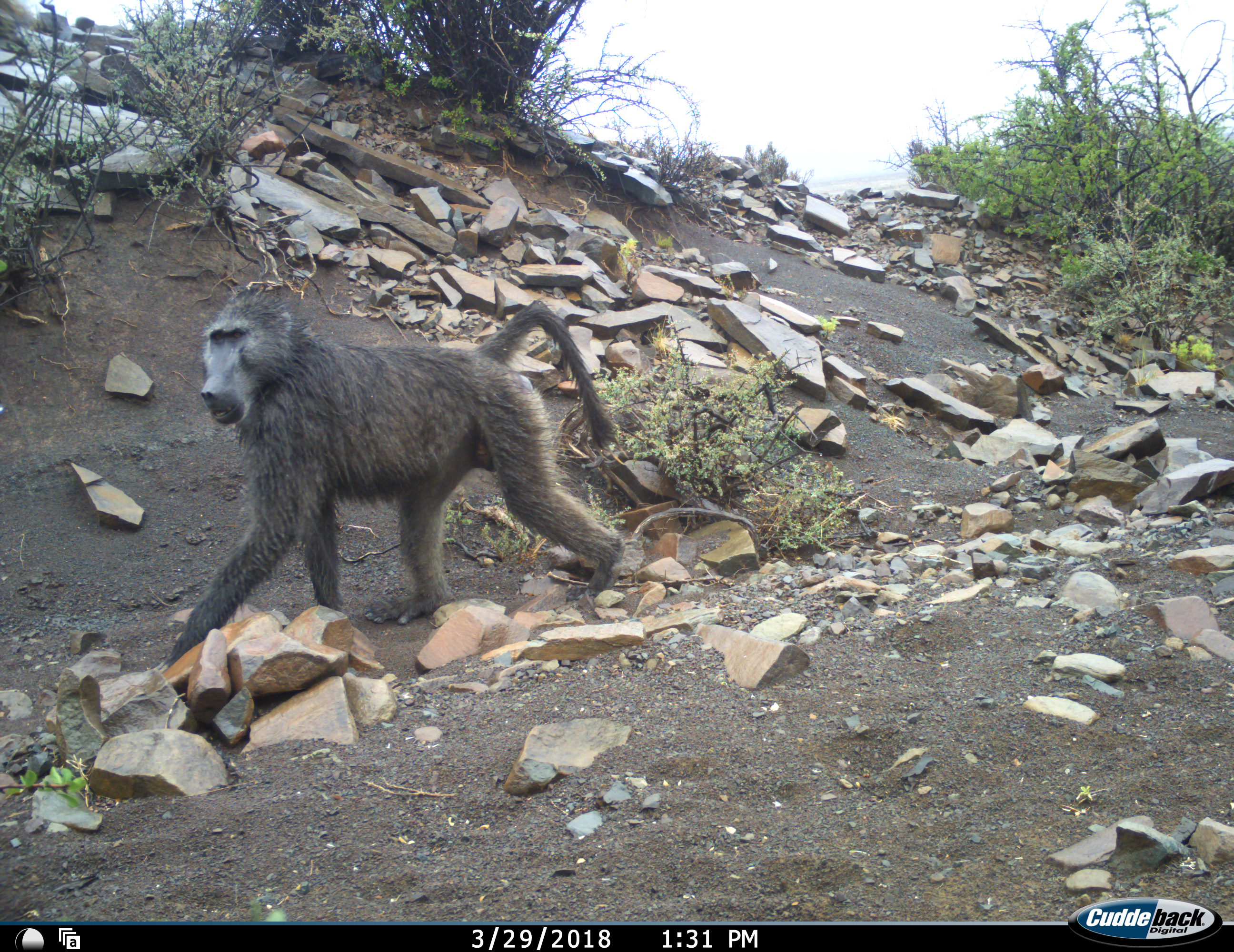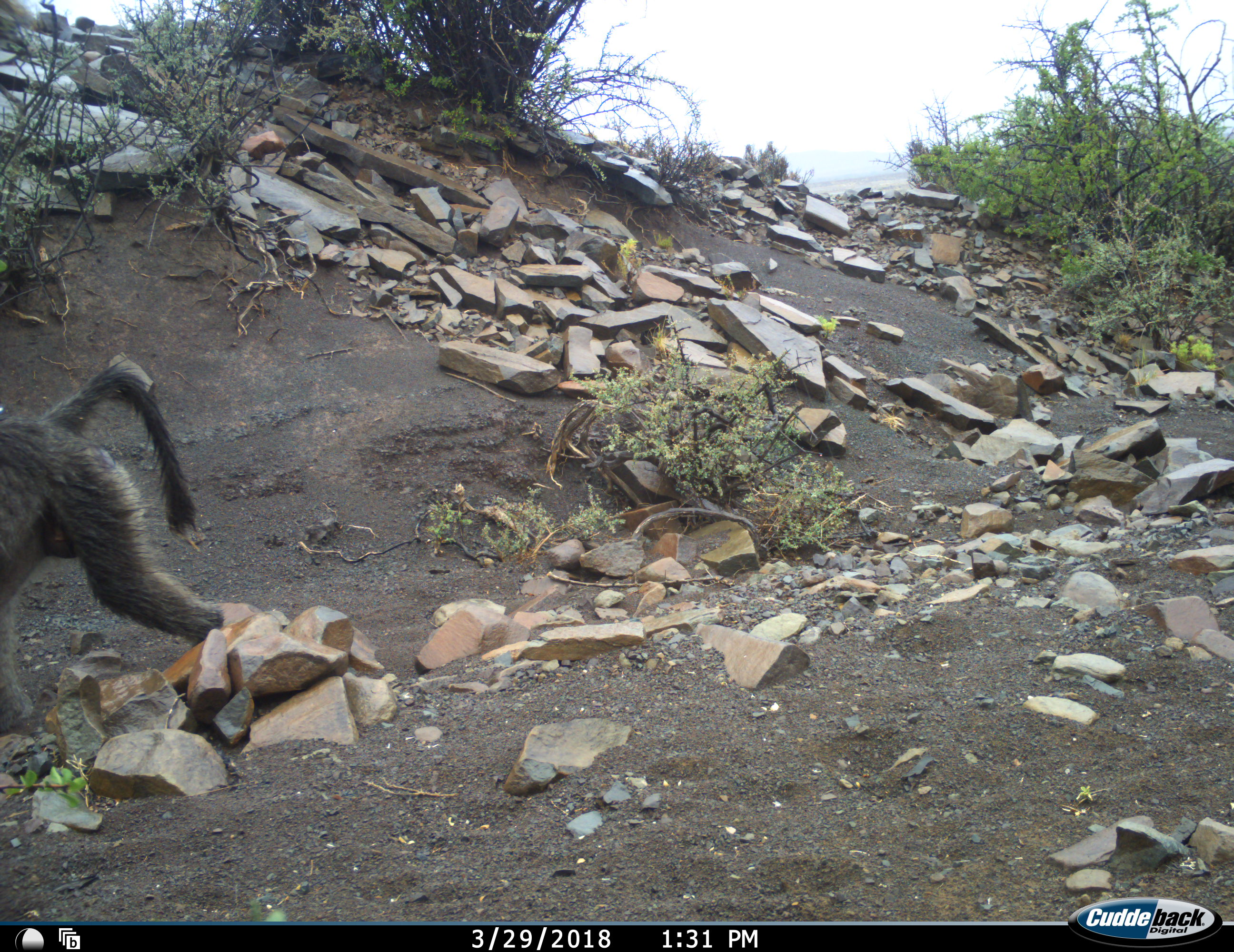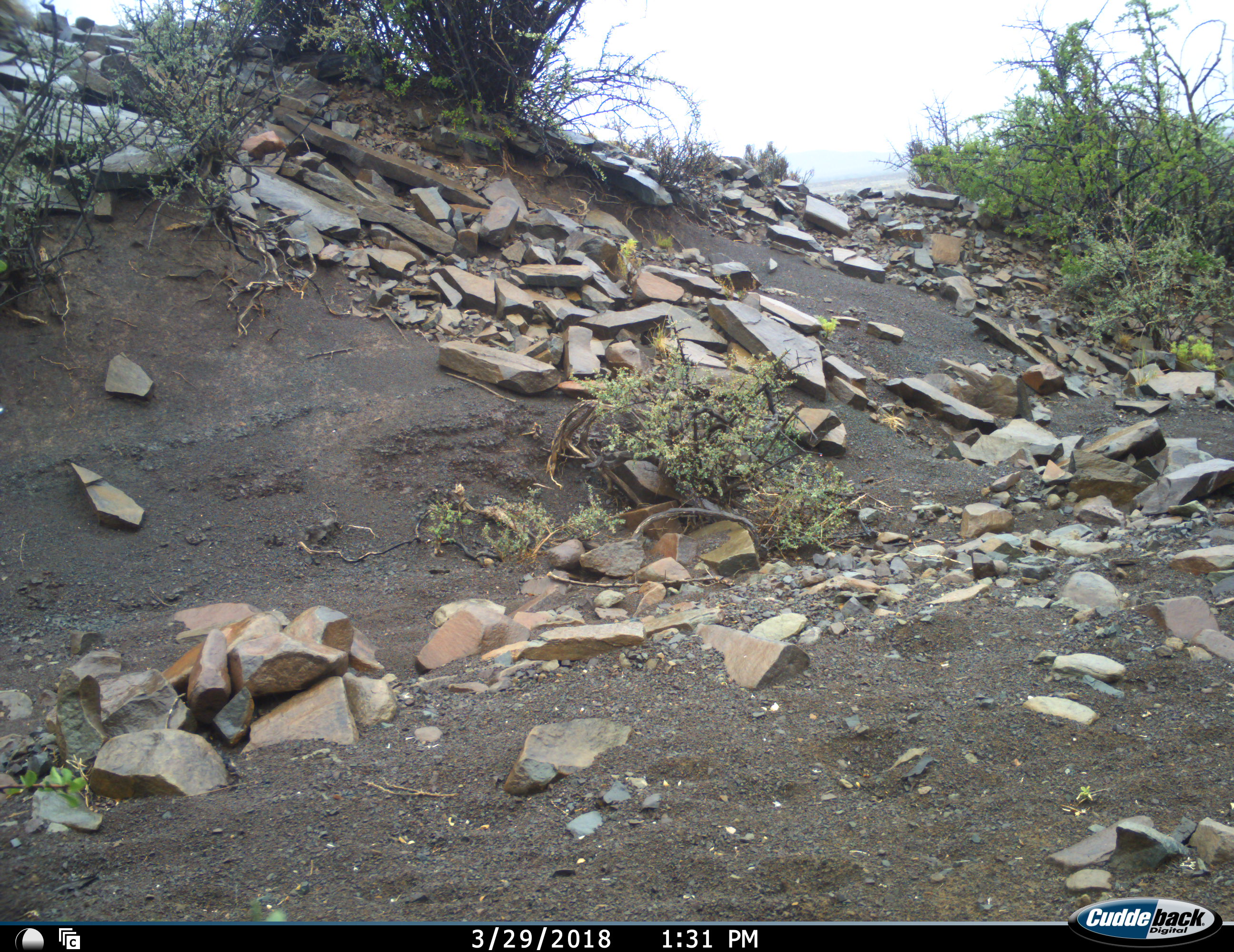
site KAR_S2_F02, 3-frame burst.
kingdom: Animalia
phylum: Chordata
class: Mammalia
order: Primates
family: Cercopithecidae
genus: Papio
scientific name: Papio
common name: baboon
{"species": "baboon (Papio)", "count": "1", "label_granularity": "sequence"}